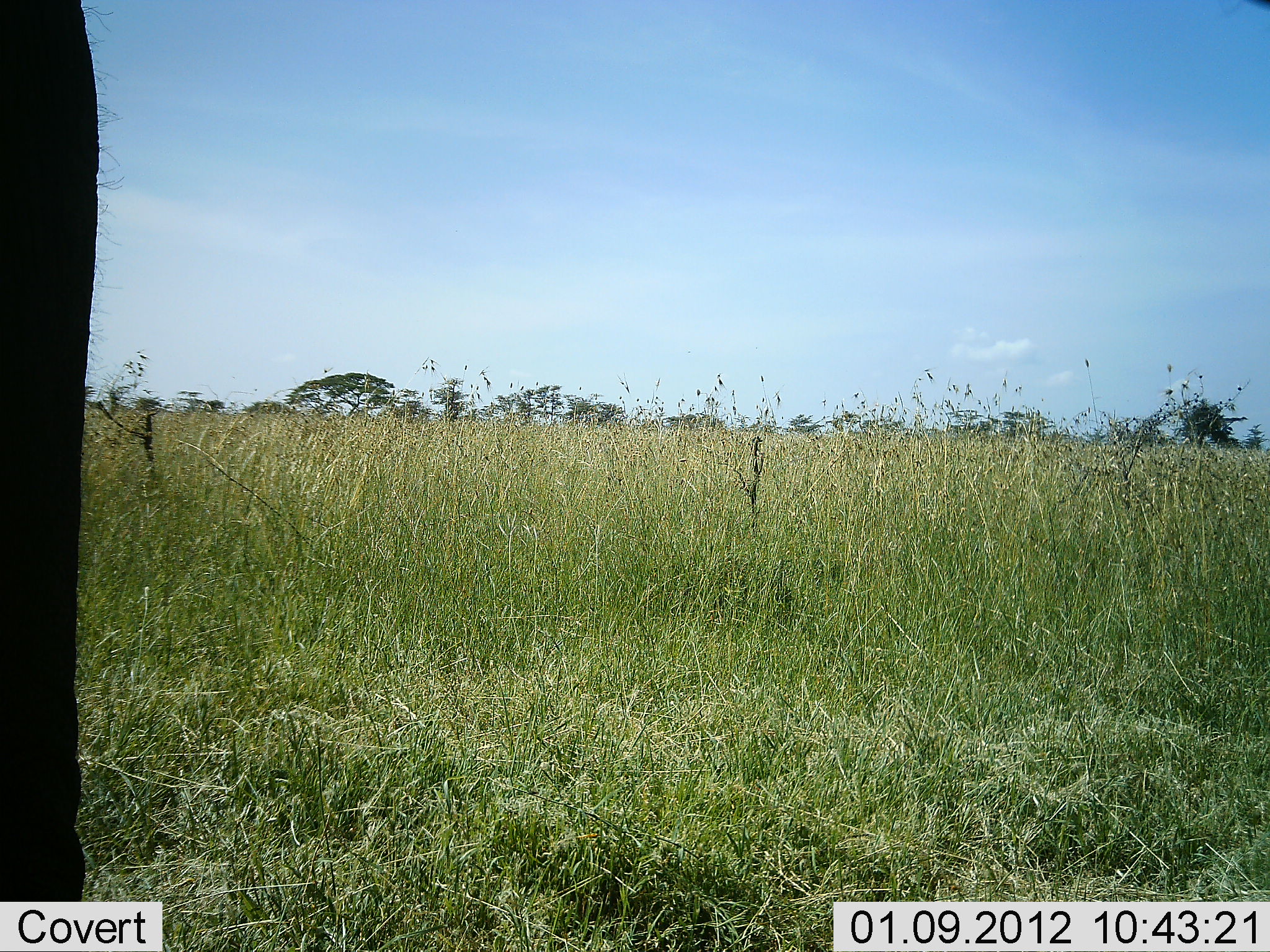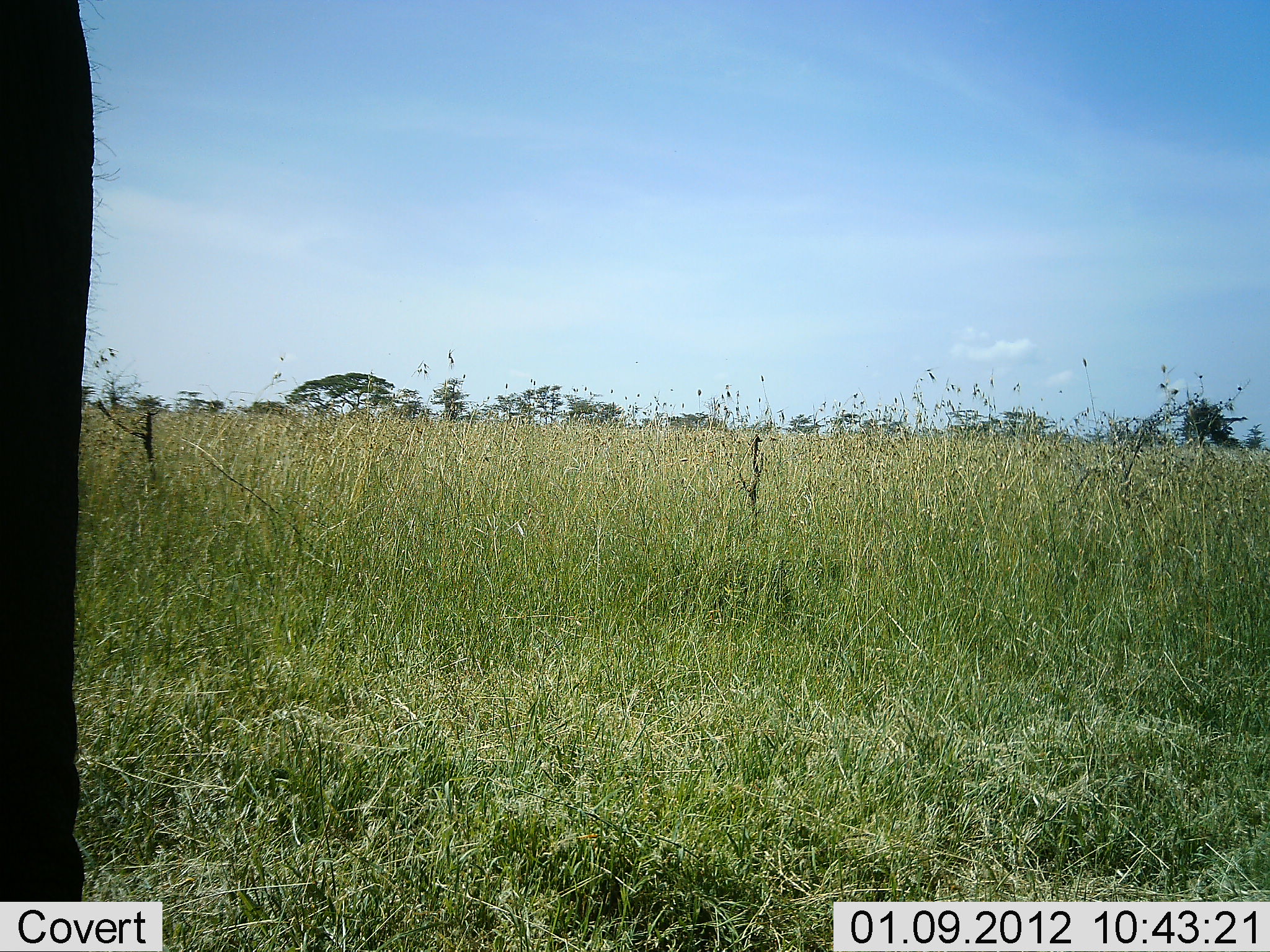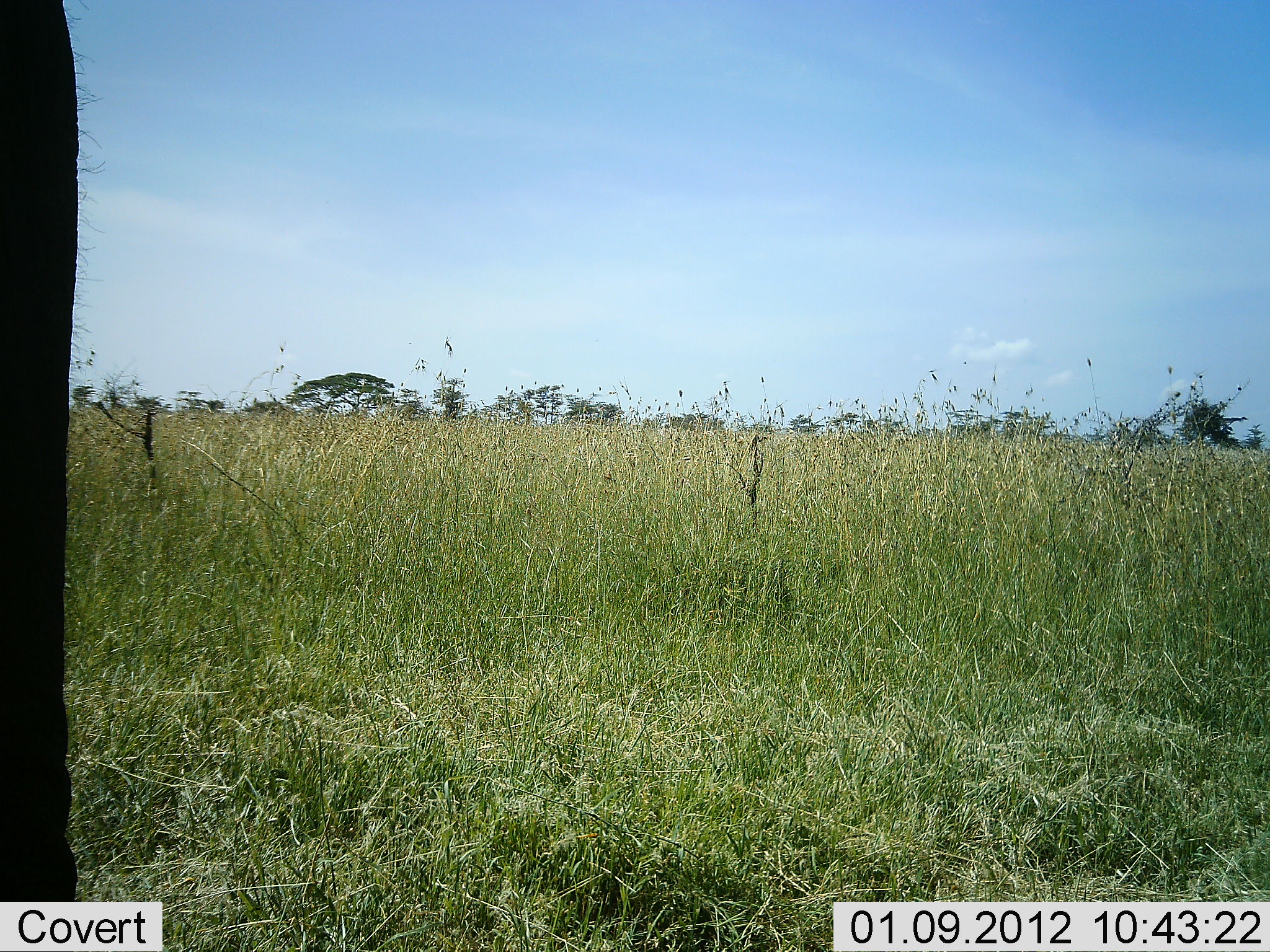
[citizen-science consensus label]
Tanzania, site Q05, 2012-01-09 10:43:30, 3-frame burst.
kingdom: Animalia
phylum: Chordata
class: Mammalia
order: Proboscidea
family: Elephantidae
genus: Loxodonta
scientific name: Loxodonta africana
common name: african bush elephant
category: elephant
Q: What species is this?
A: Elephant (african bush elephant) (Loxodonta africana).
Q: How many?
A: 1.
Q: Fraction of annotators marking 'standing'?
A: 95%.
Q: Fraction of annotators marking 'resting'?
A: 0%.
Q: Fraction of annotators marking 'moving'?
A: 5%.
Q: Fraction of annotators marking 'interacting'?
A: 0%.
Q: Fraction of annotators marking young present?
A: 0%.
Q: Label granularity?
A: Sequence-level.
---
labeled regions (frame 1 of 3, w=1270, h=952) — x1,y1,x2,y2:
animal: 0,1,99,902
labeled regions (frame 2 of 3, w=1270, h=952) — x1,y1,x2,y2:
animal: 2,0,97,902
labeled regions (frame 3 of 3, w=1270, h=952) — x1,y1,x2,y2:
animal: 0,2,83,901